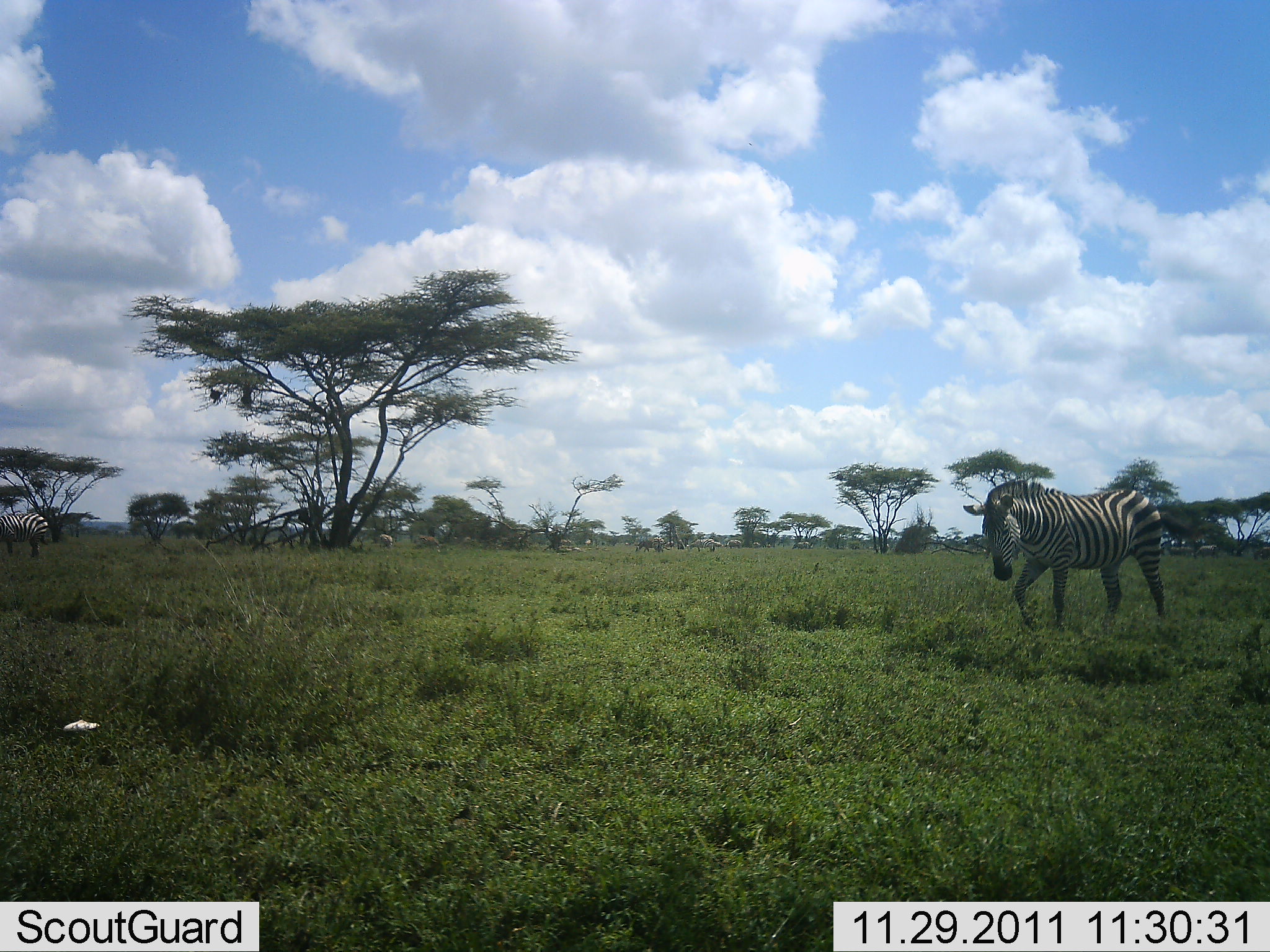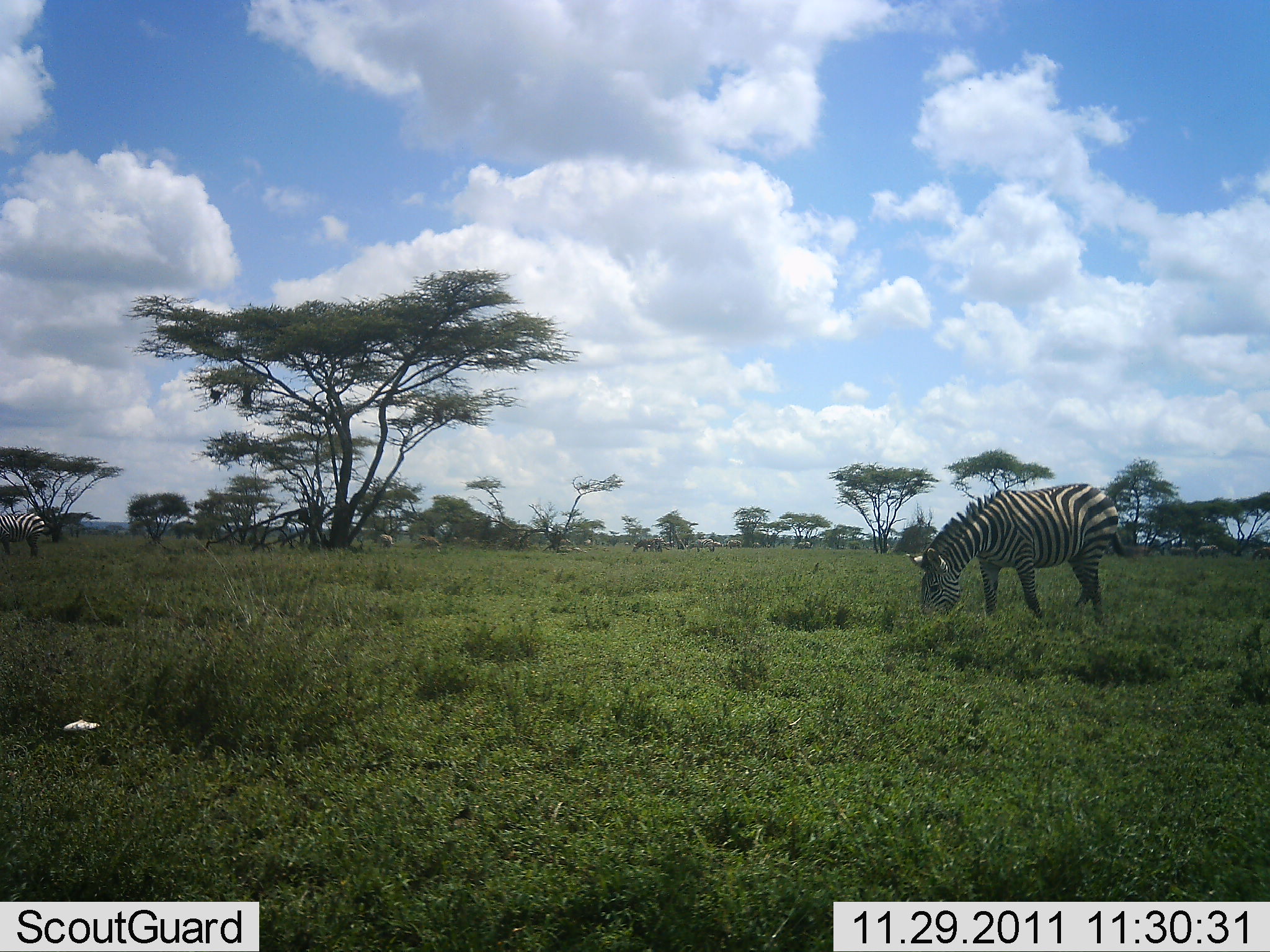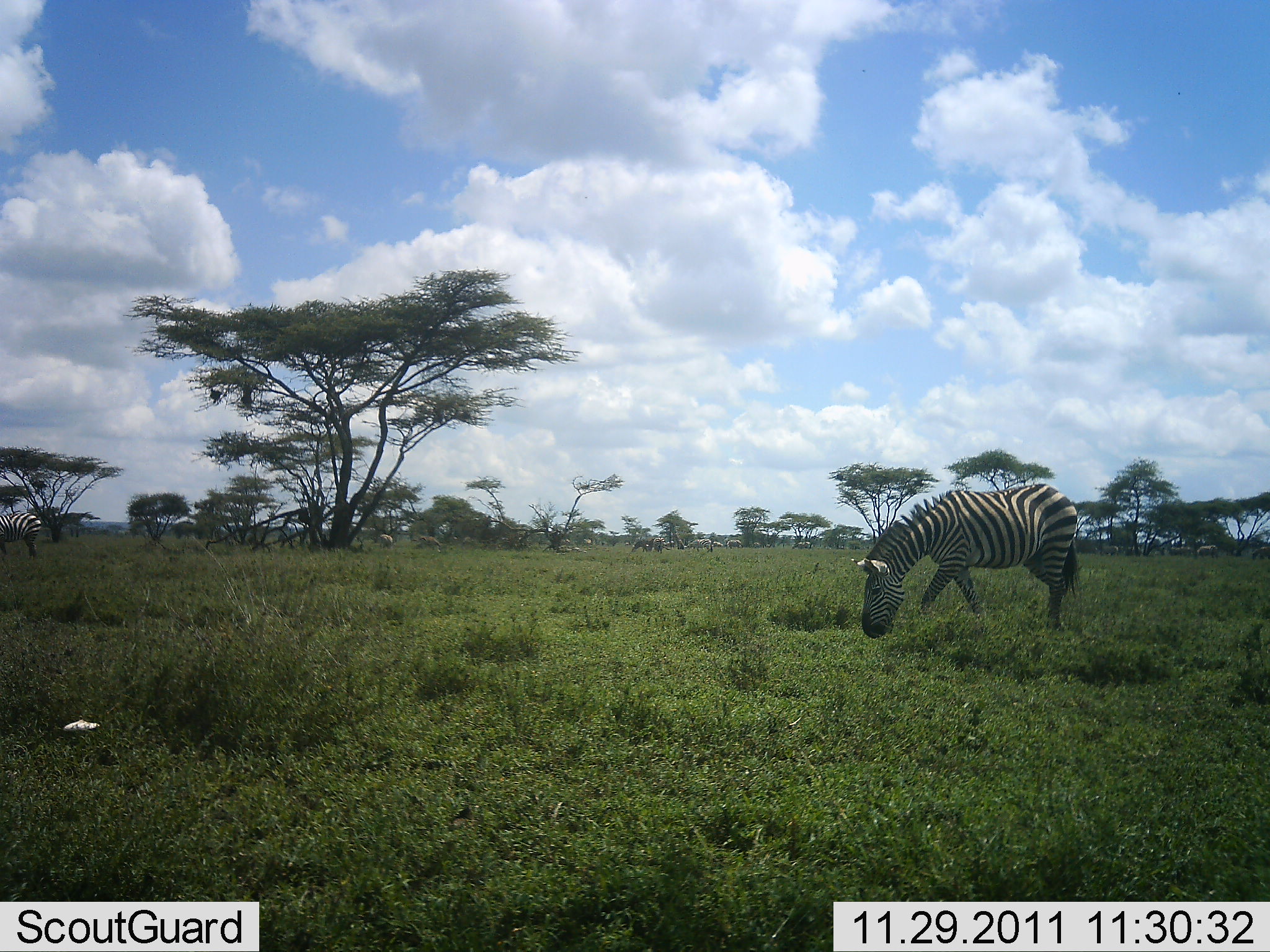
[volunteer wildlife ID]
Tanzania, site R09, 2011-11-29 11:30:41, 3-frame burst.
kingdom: Animalia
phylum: Chordata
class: Mammalia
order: Perissodactyla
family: Equidae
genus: Equus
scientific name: Equus quagga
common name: plains zebra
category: zebra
Zebra (plains zebra) (Equus quagga), count 2. Behavior (volunteer vote fractions): standing 13%, resting 0%, moving 53%, interacting 0%. Young present (vote fraction): 0%. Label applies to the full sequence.